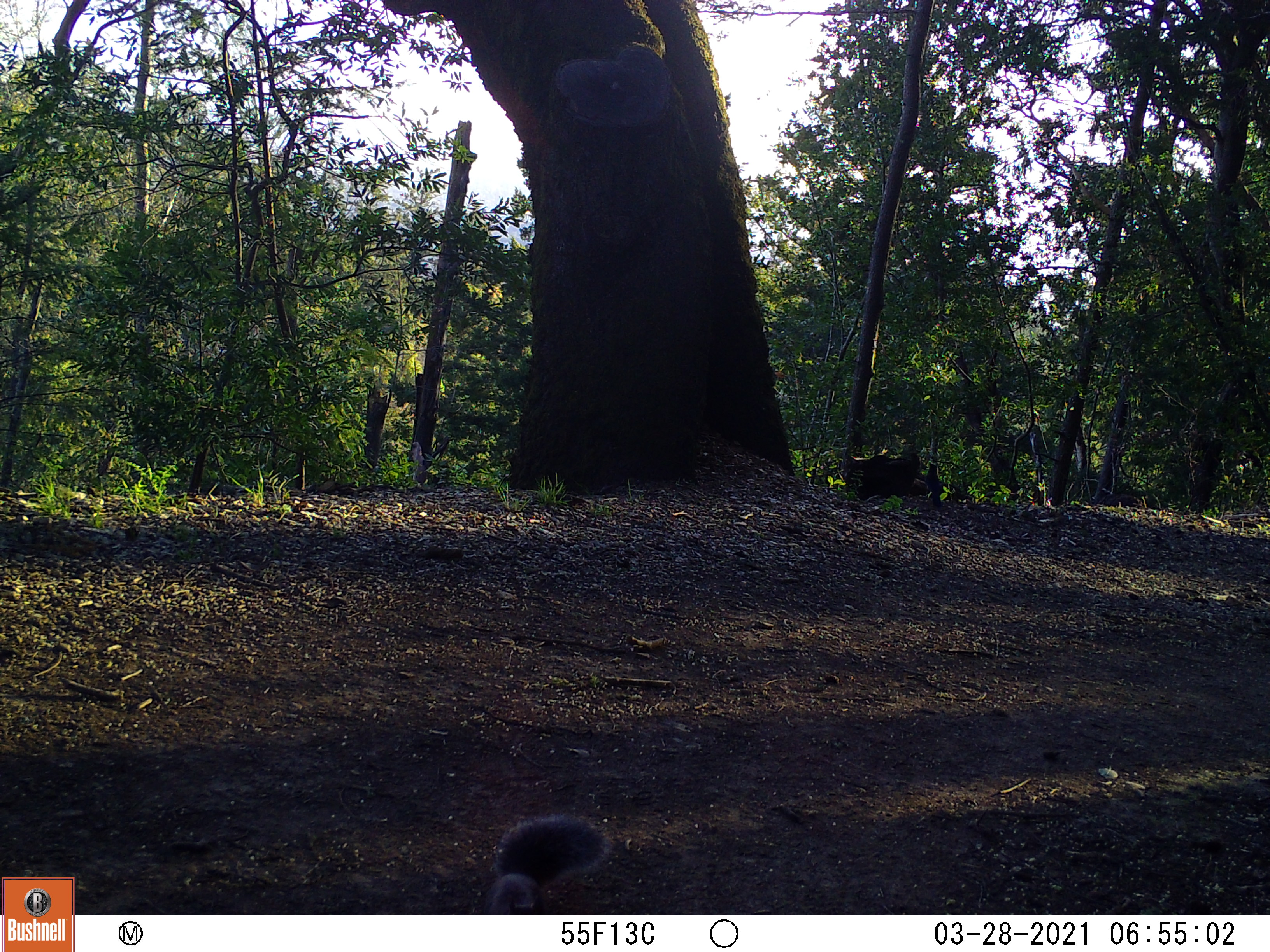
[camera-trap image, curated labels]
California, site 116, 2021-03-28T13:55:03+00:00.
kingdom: Animalia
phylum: Chordata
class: Mammalia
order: Rodentia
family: Sciuridae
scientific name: Sciuridae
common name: squirrel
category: unknown squirrel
Unknown squirrel (squirrel) (Sciuridae).